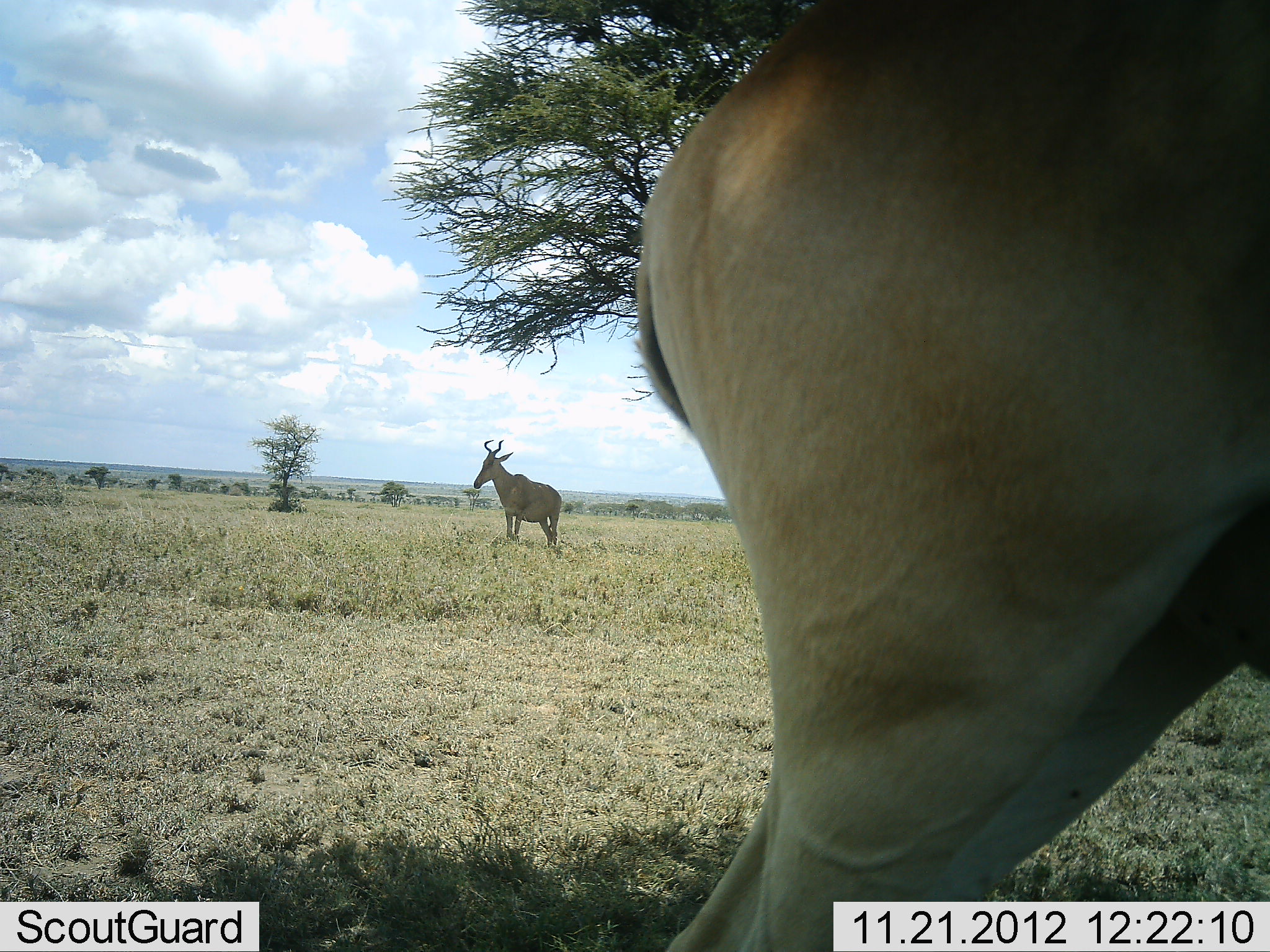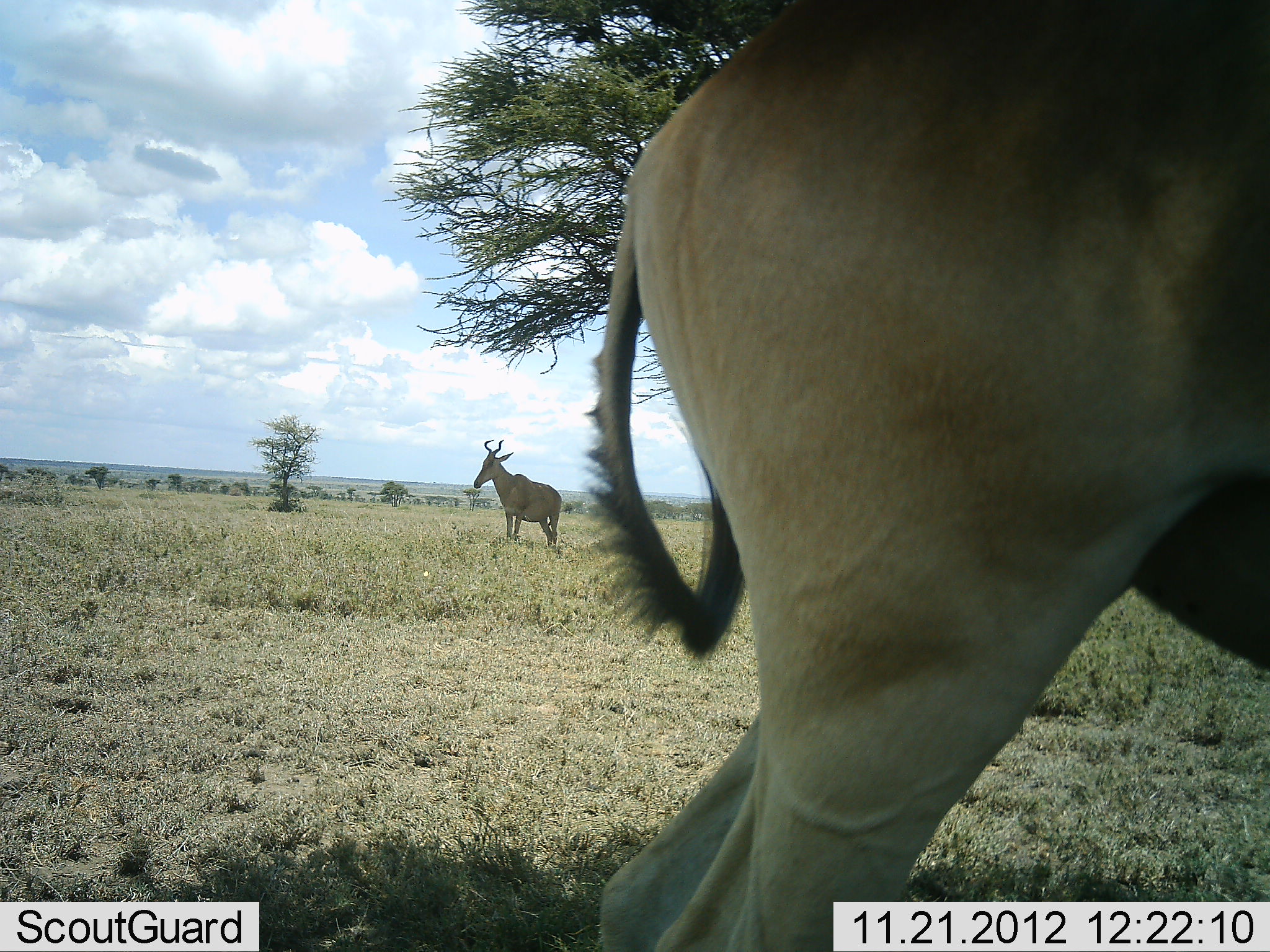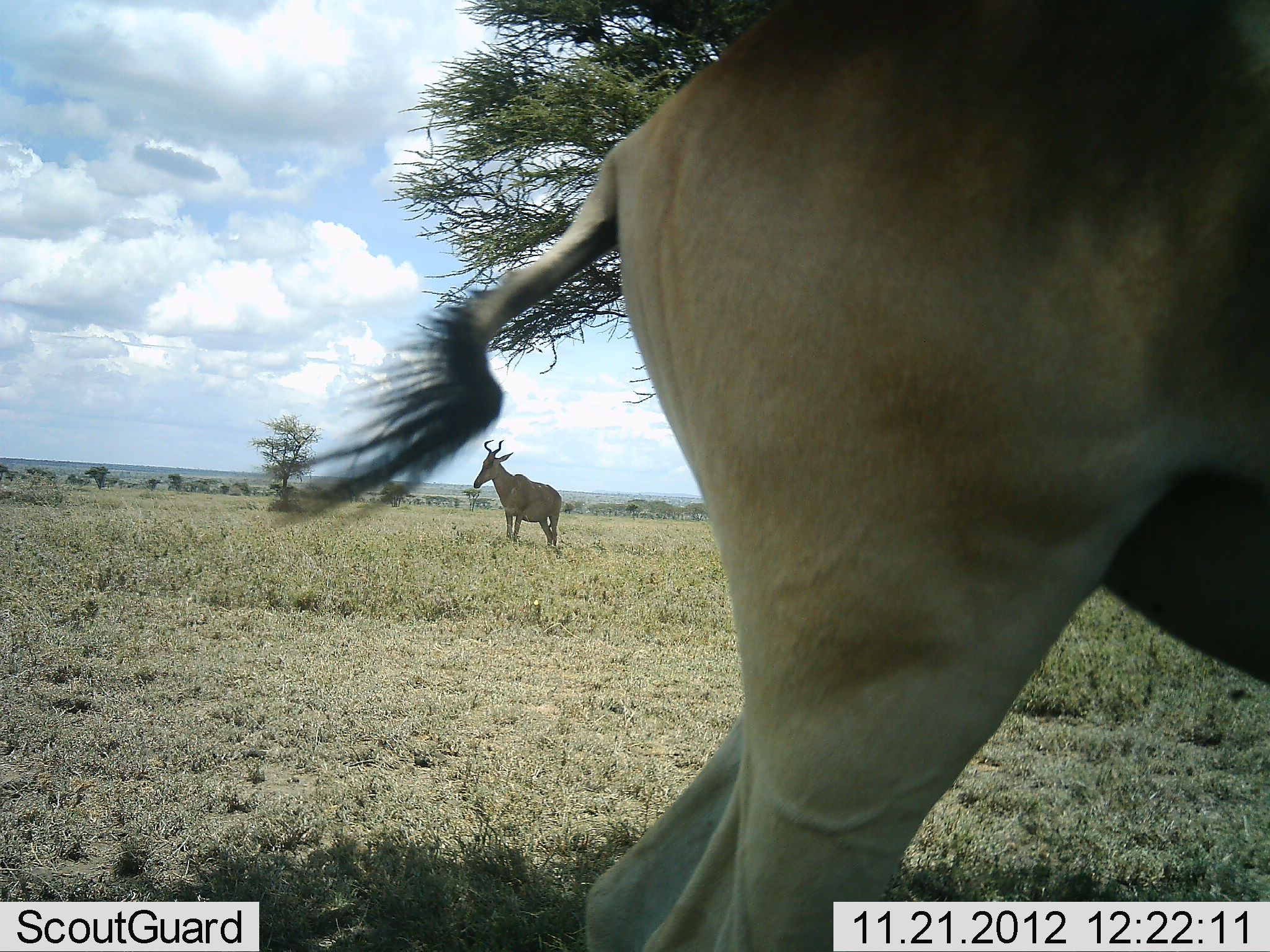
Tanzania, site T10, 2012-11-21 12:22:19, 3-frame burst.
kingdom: Animalia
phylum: Chordata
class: Mammalia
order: Artiodactyla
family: Bovidae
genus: Alcelaphus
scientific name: Alcelaphus buselaphus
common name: hartebeest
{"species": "hartebeest (Alcelaphus buselaphus)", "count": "2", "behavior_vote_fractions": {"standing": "100%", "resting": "0%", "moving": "10%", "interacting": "0%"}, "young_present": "0%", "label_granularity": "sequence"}